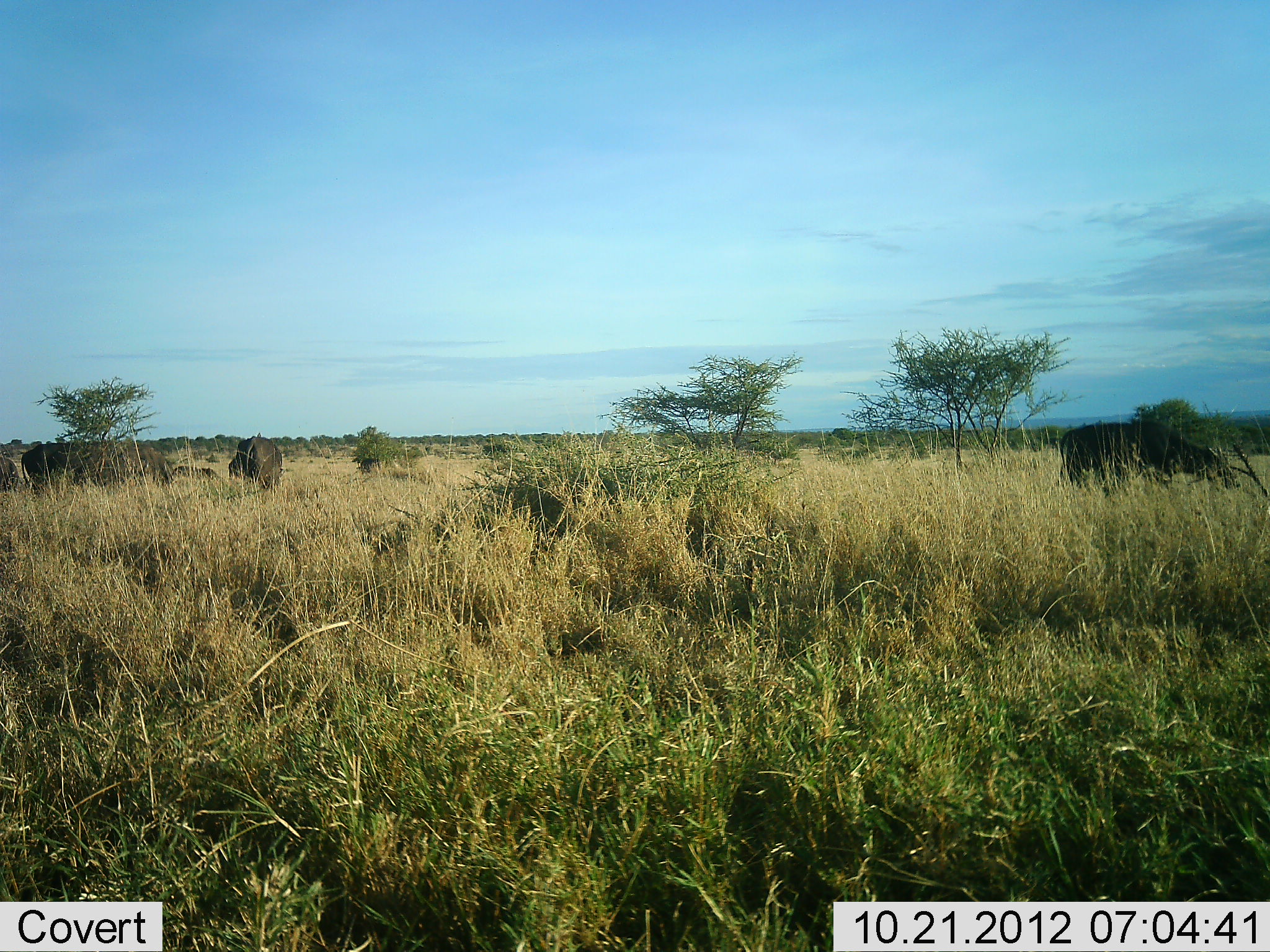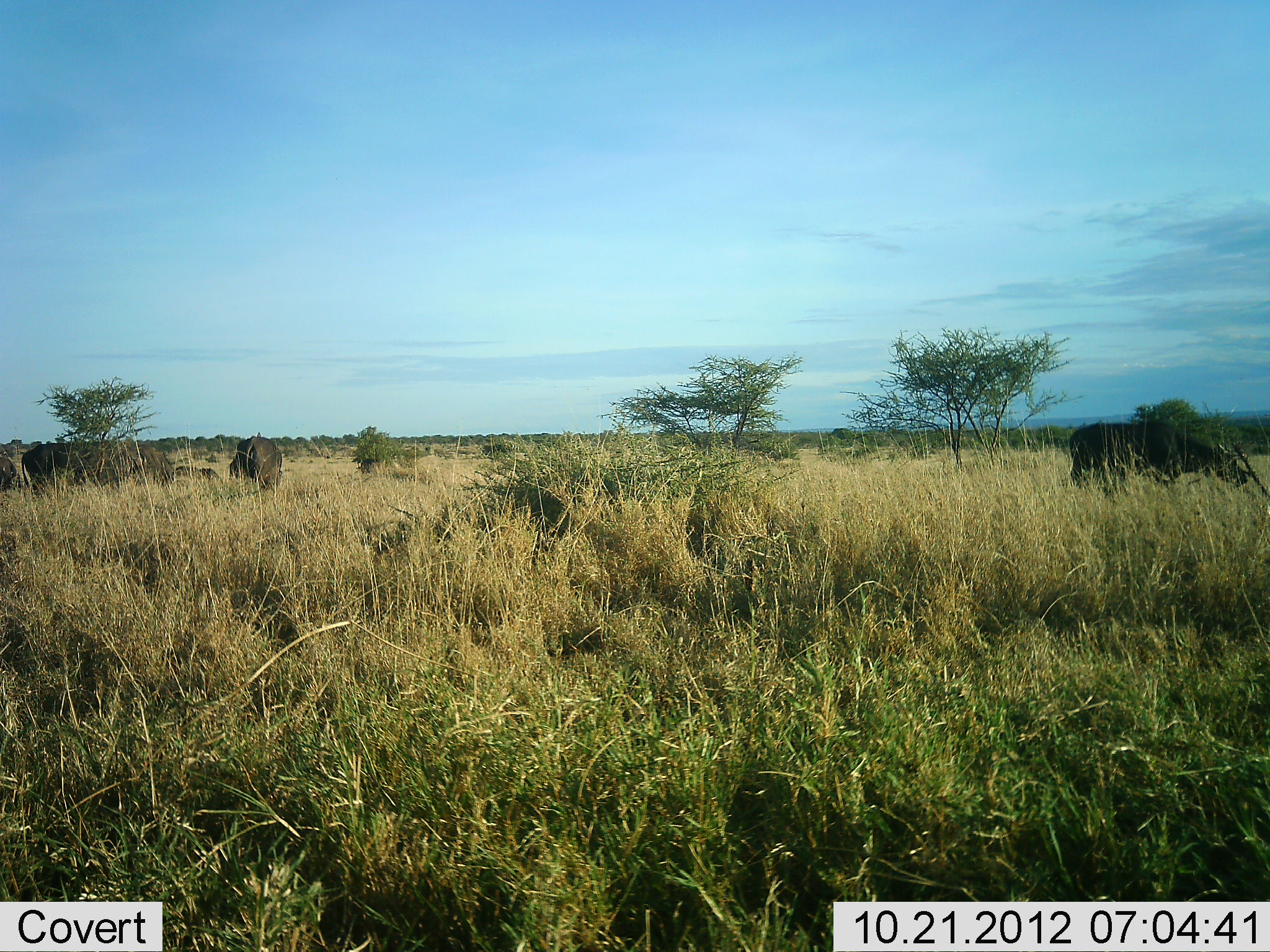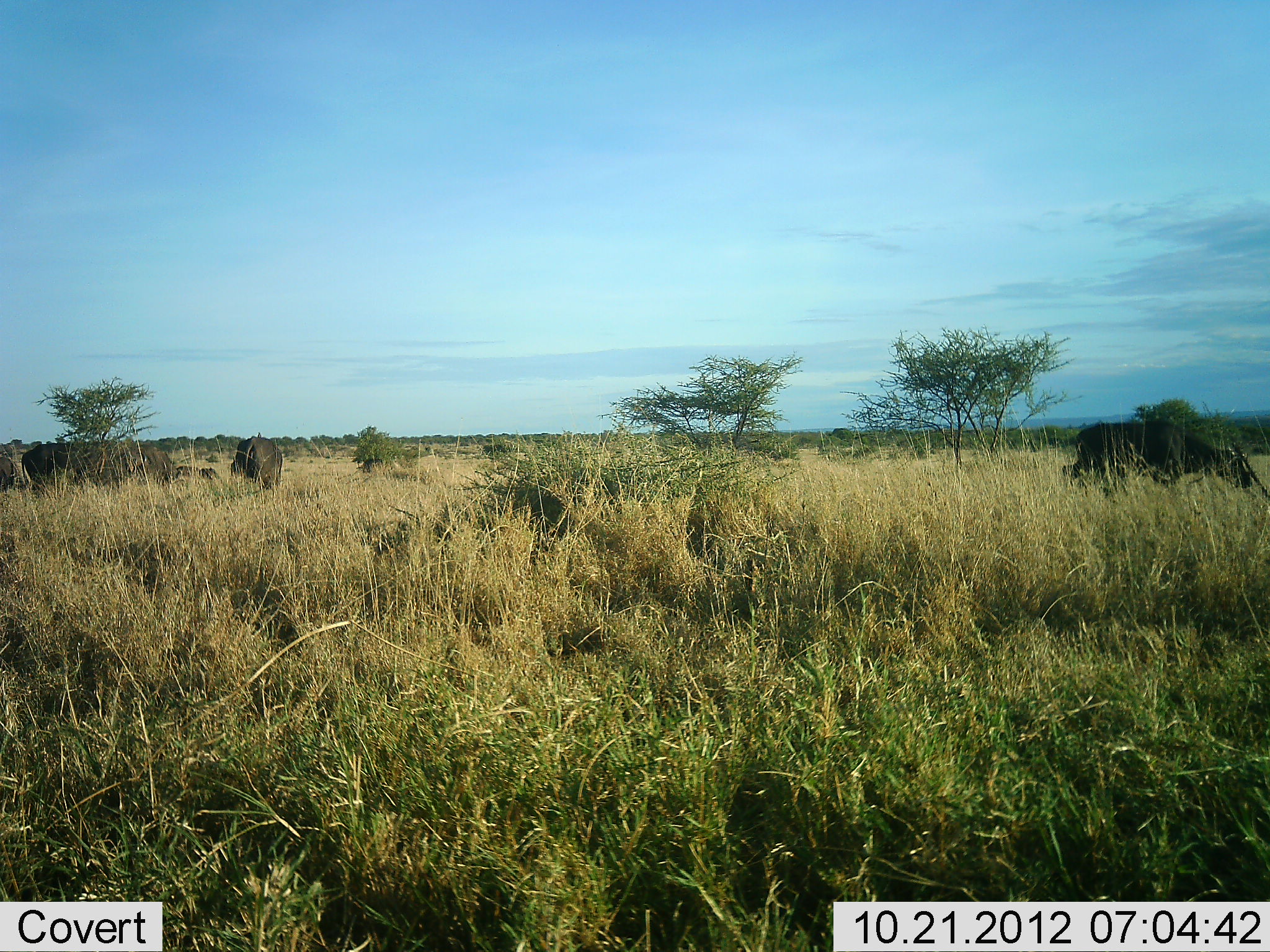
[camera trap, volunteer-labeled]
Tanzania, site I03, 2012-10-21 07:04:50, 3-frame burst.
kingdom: Animalia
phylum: Chordata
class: Mammalia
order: Artiodactyla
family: Bovidae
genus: Syncerus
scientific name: Syncerus caffer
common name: cape buffalo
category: buffalo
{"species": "buffalo (cape buffalo) (Syncerus caffer)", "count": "5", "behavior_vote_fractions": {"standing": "30%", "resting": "10%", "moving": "60%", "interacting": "10%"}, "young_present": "10%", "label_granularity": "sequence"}